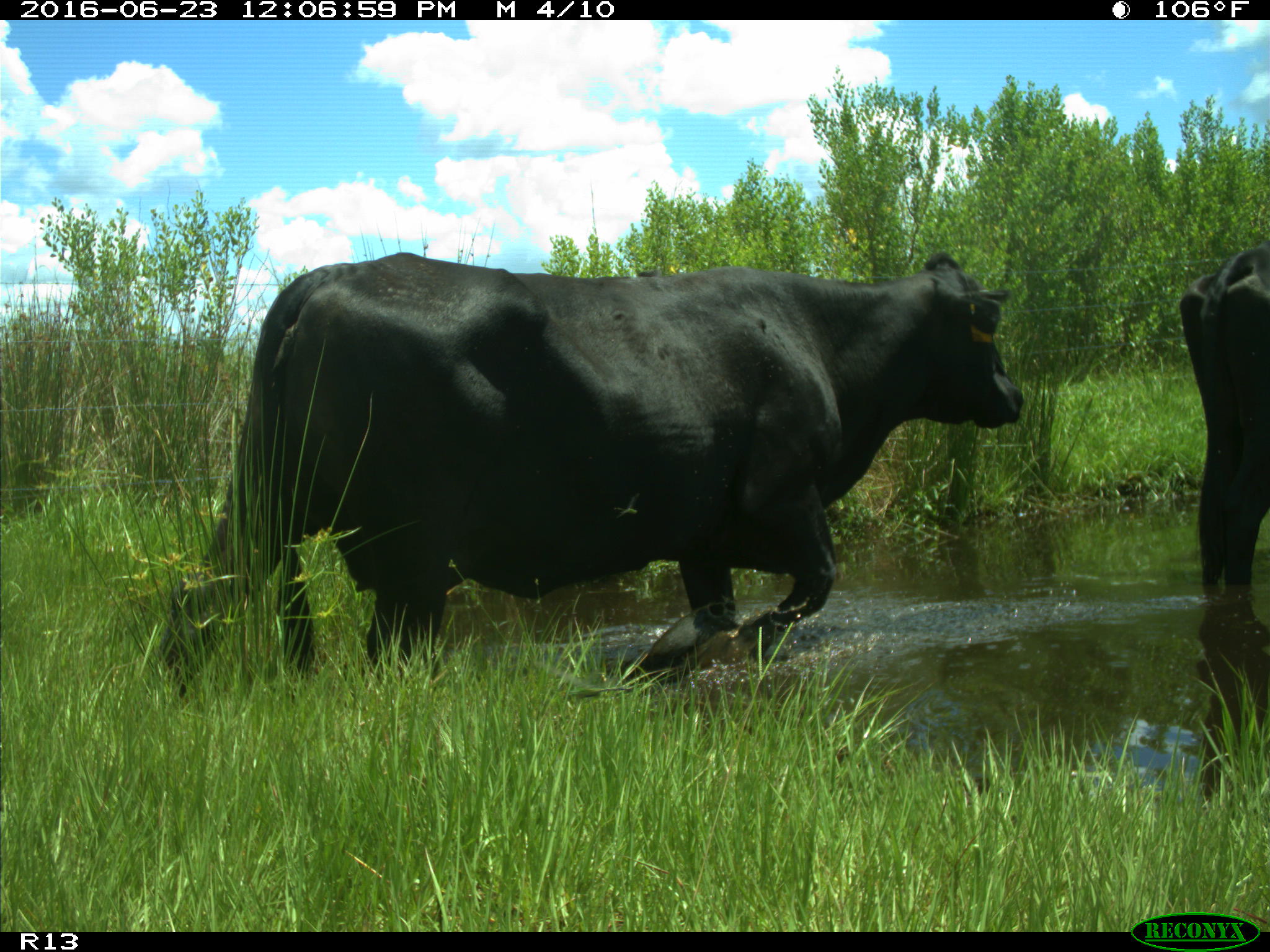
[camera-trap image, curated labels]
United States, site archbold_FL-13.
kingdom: Animalia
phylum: Chordata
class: Mammalia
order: Artiodactyla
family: Bovidae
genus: Bos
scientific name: Bos taurus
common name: domestic cow